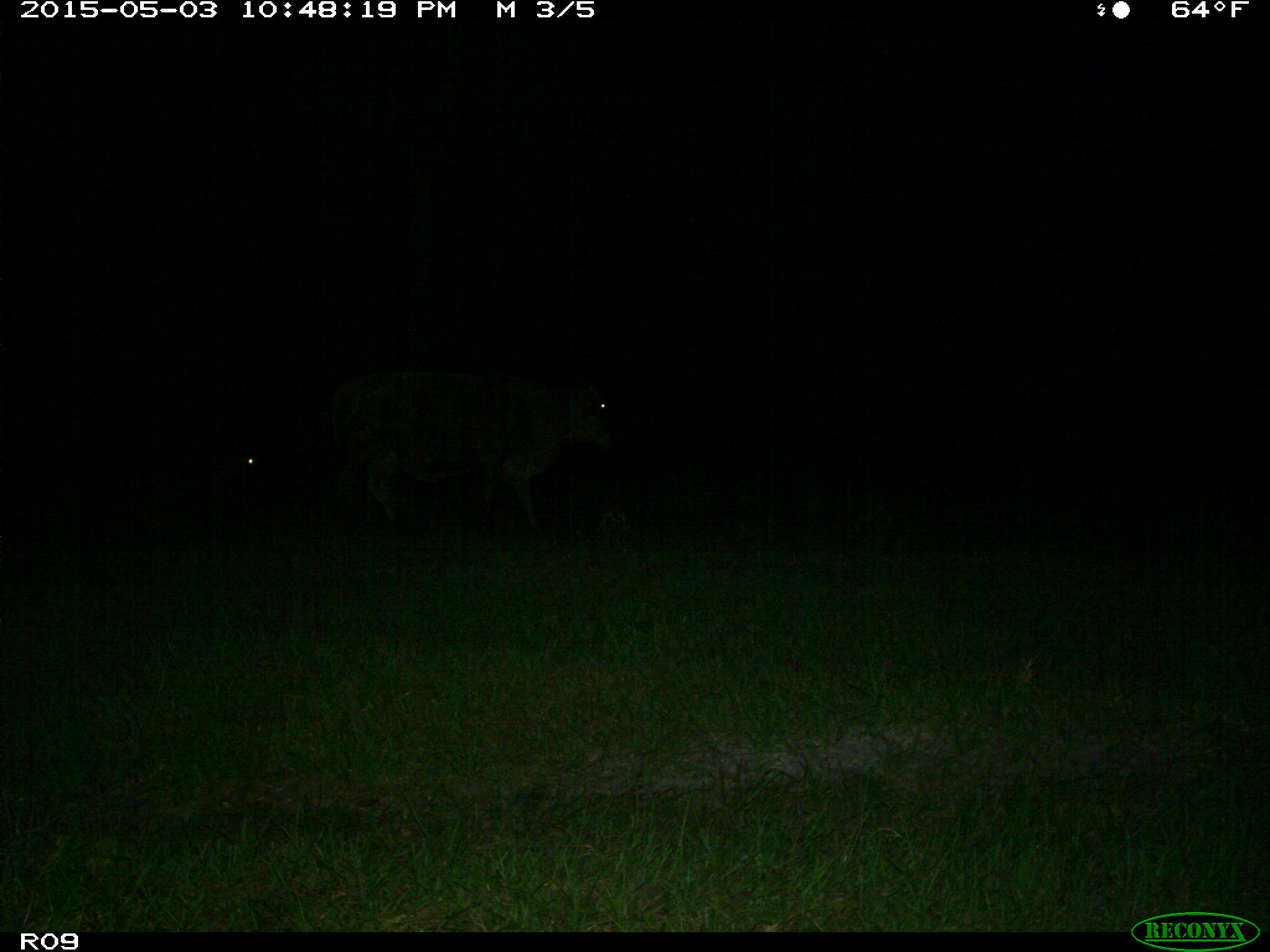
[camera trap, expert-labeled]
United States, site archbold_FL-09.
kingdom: Animalia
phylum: Chordata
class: Mammalia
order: Artiodactyla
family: Bovidae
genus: Bos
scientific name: Bos taurus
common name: domestic cow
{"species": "Bos taurus (domestic cow)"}